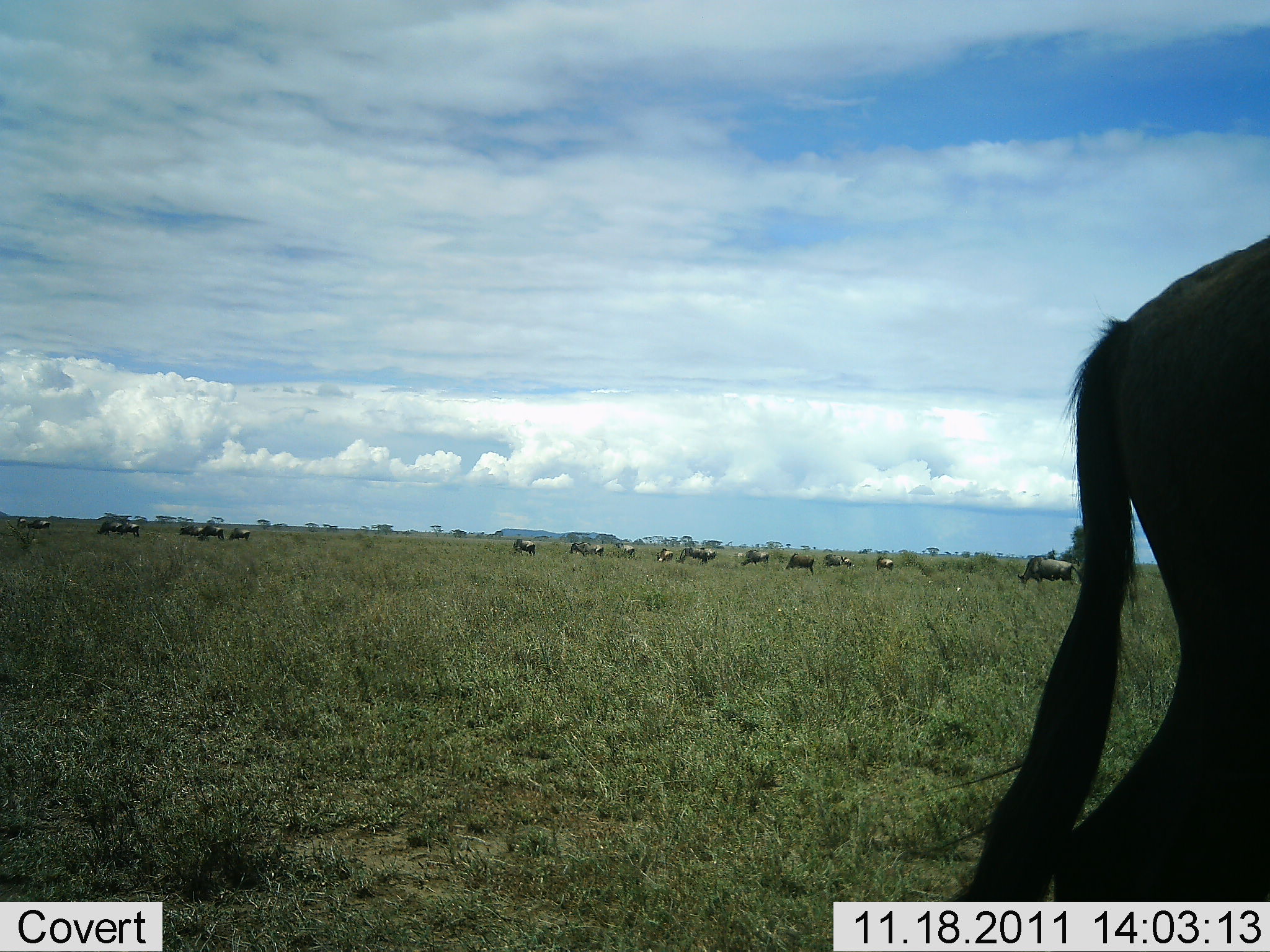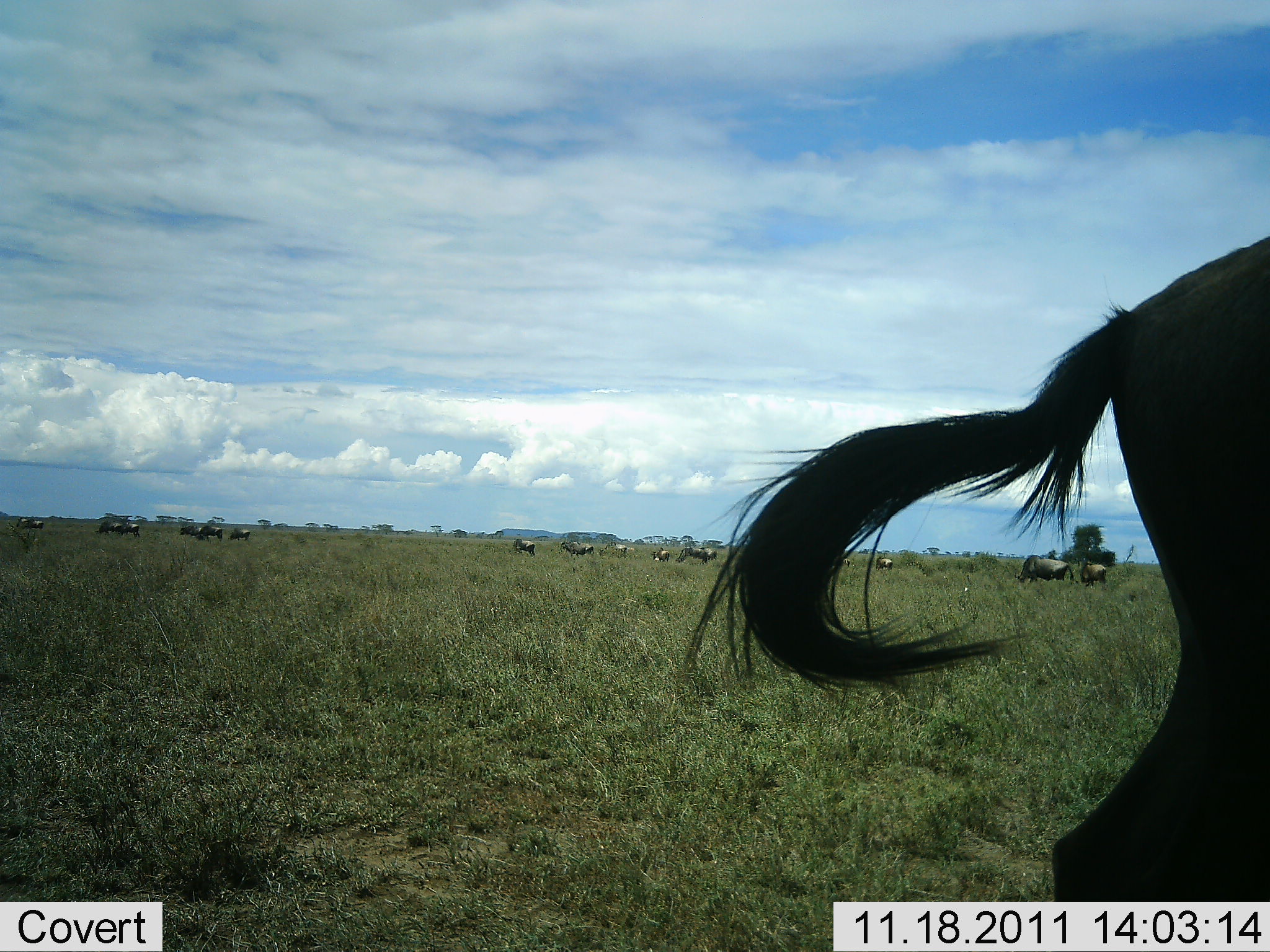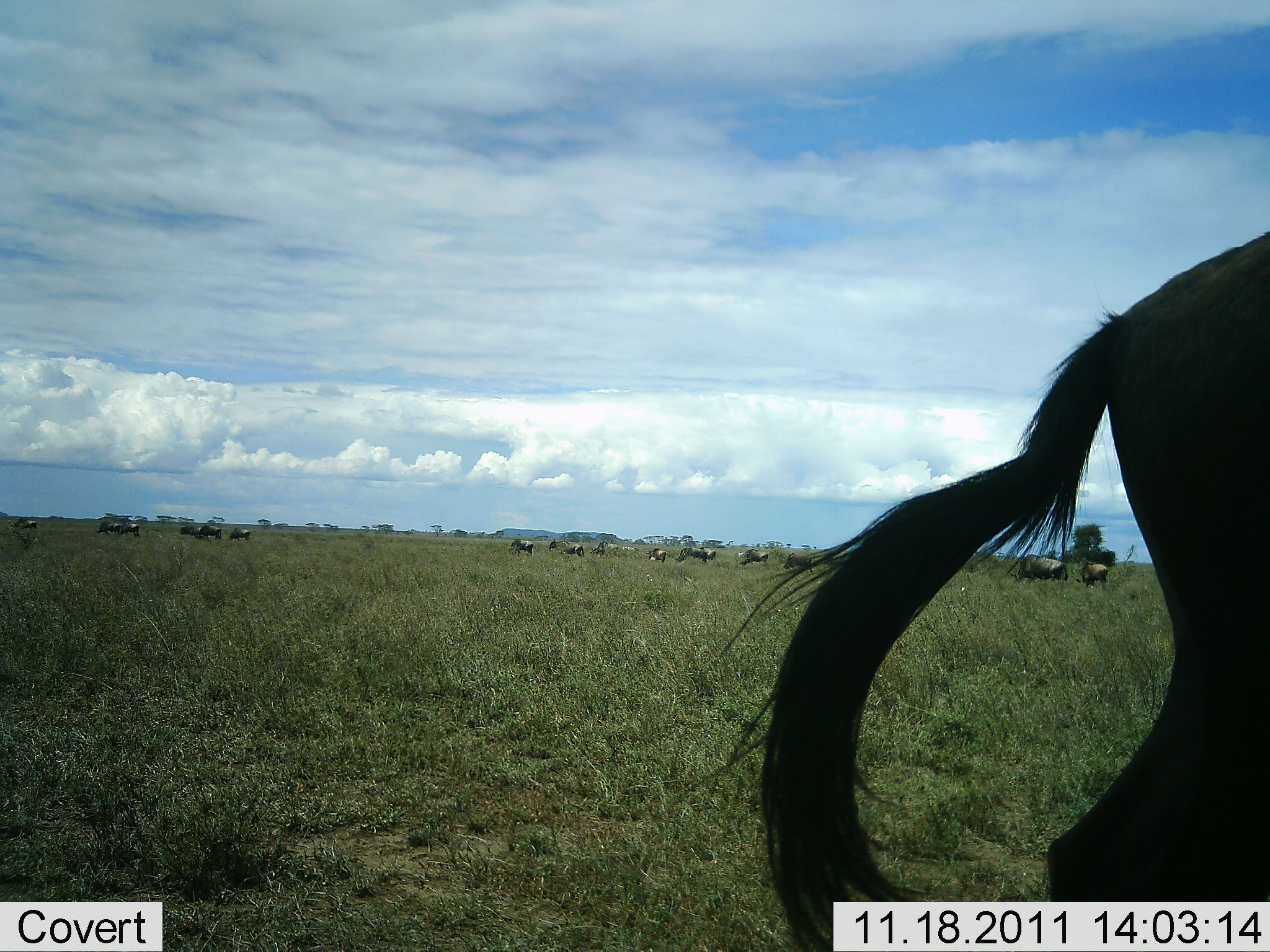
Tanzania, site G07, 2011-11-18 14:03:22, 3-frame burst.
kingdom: Animalia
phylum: Chordata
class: Mammalia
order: Artiodactyla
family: Bovidae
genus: Connochaetes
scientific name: Connochaetes taurinus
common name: blue wildebeest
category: wildebeest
Wildebeest (blue wildebeest) (Connochaetes taurinus), count 11-50. Behavior (volunteer vote fractions): standing 54%, resting 8%, moving 46%, interacting 8%. Young present (vote fraction): 0%. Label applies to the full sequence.